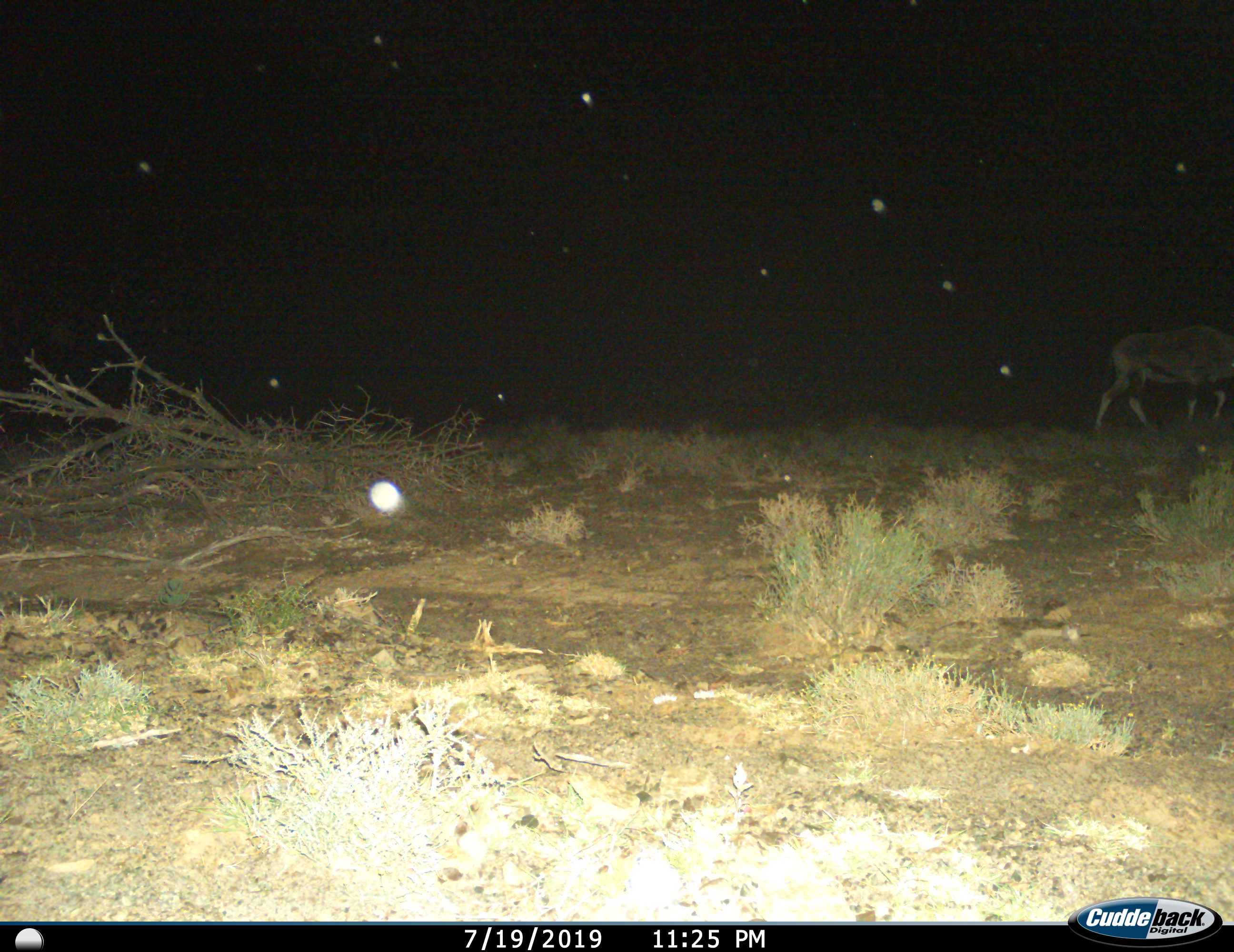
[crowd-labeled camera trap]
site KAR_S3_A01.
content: unidentified animal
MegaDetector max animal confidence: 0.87